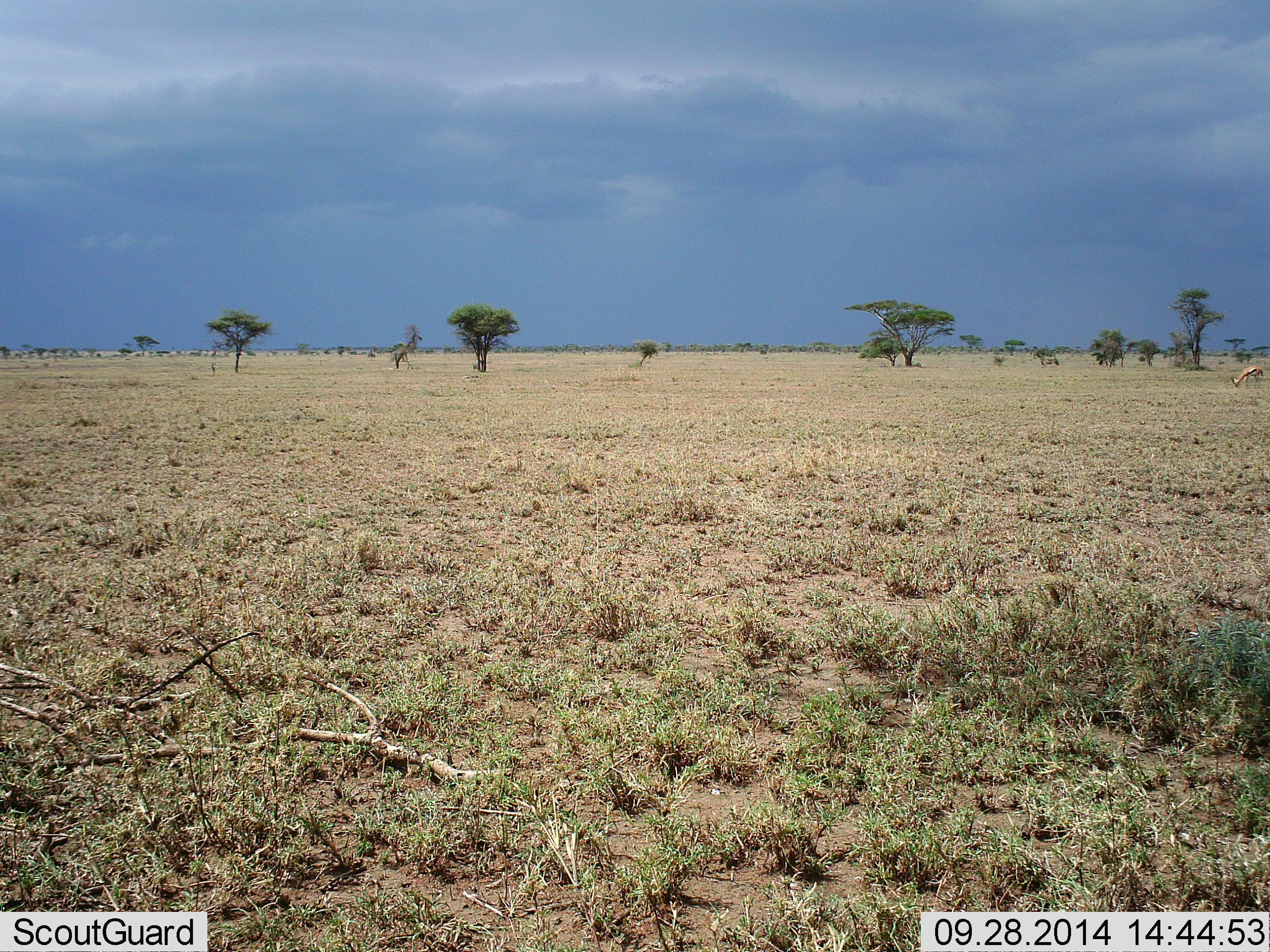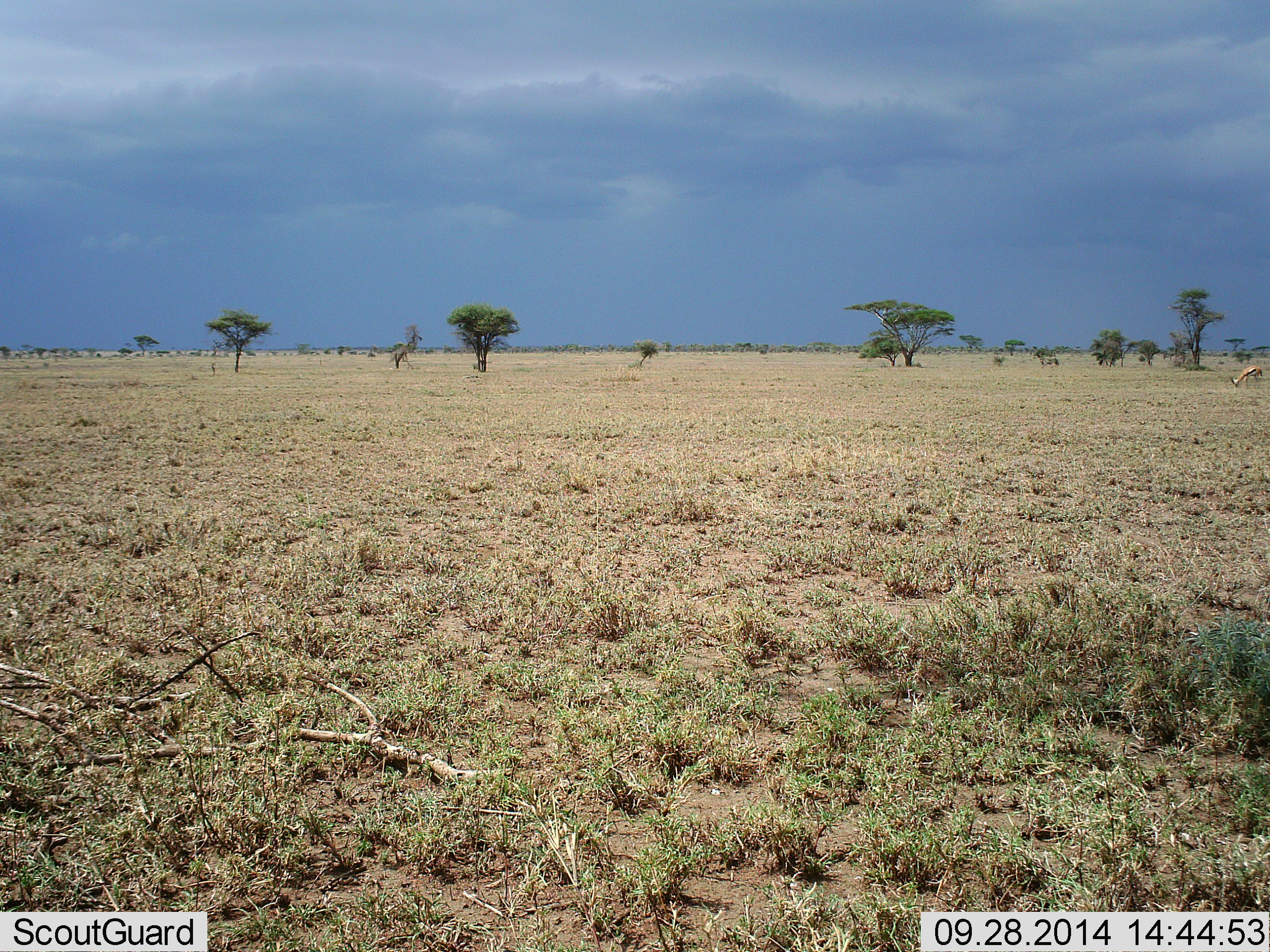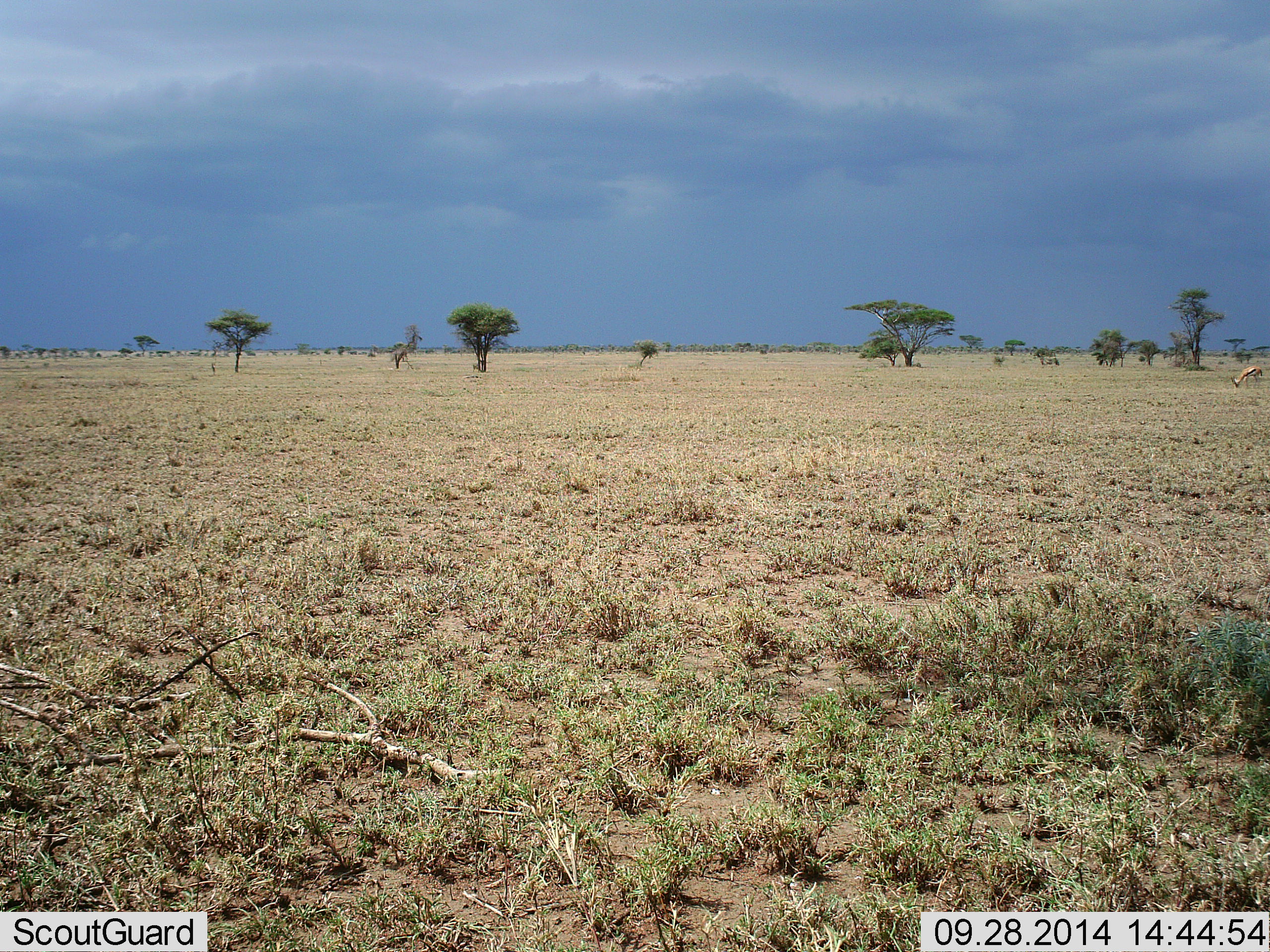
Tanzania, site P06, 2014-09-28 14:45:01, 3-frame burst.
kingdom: Animalia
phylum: Chordata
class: Mammalia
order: Artiodactyla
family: Bovidae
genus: Eudorcas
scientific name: Eudorcas thomsonii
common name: thomson's gazelle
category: gazellethomsons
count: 1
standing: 10%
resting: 0%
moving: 0%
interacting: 0%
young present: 0%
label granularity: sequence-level